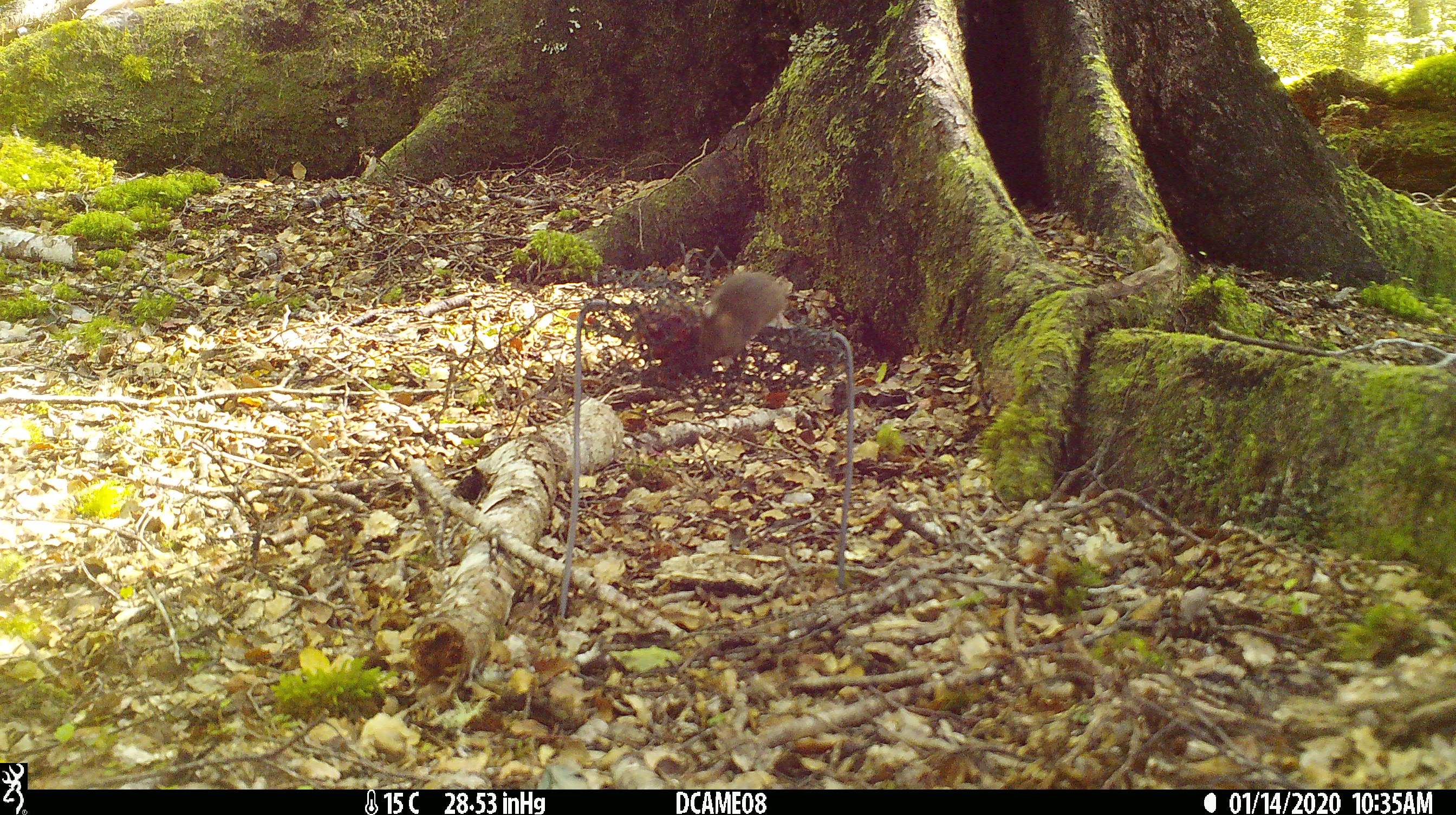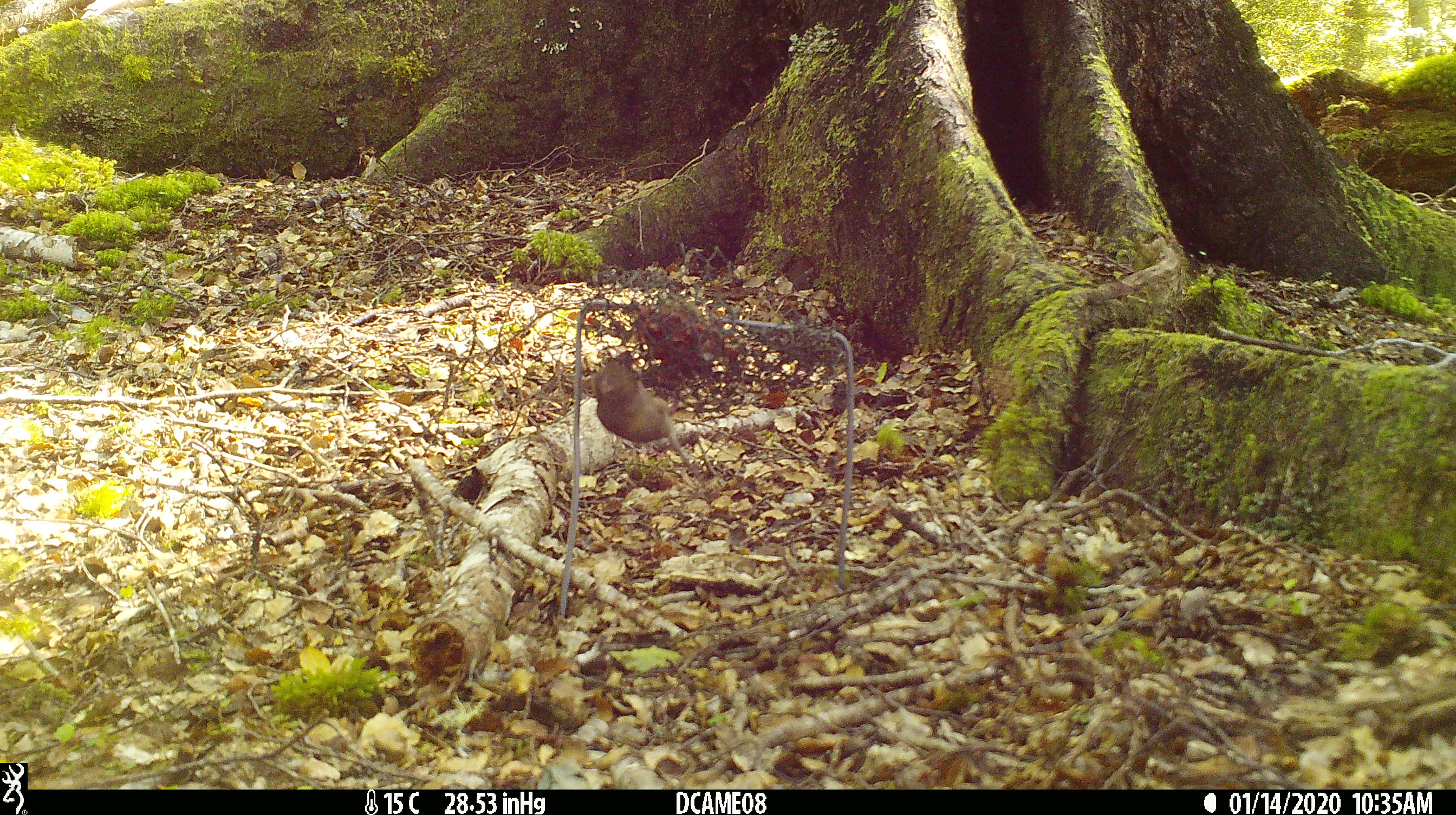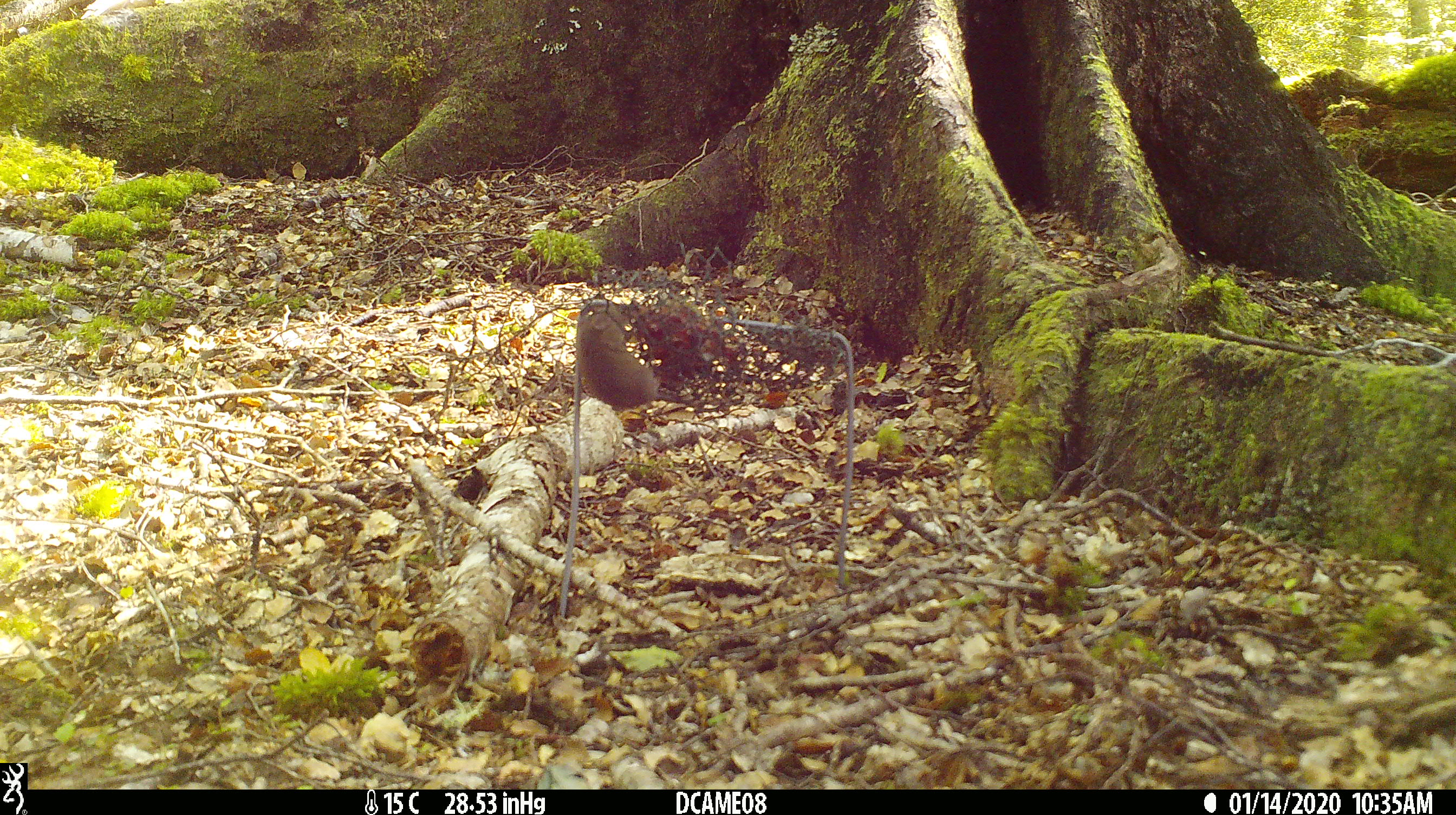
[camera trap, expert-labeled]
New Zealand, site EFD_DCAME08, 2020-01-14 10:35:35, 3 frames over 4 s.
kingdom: Animalia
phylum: Chordata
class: Mammalia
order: Rodentia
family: Muridae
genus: Mus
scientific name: Mus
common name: mouse